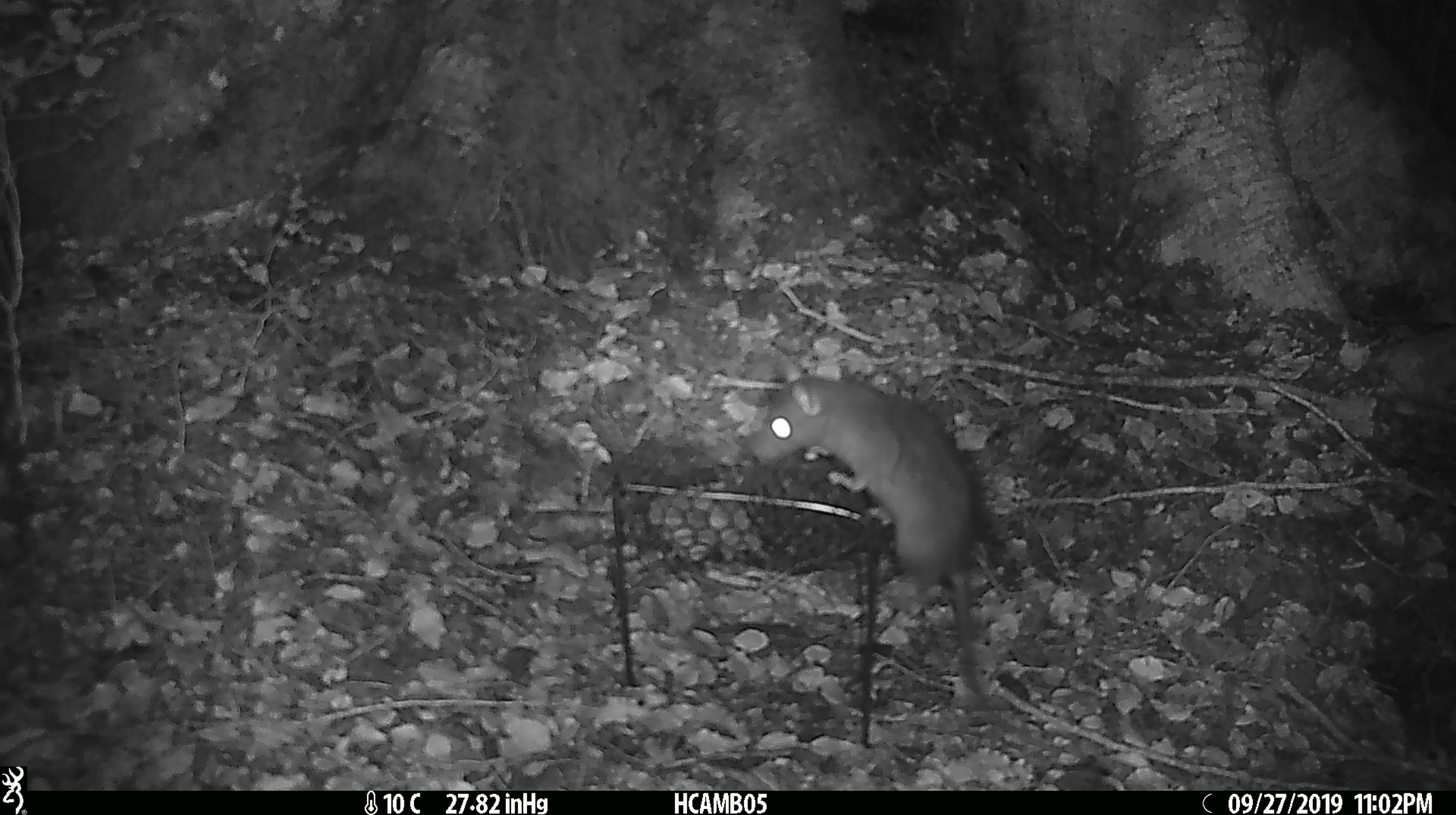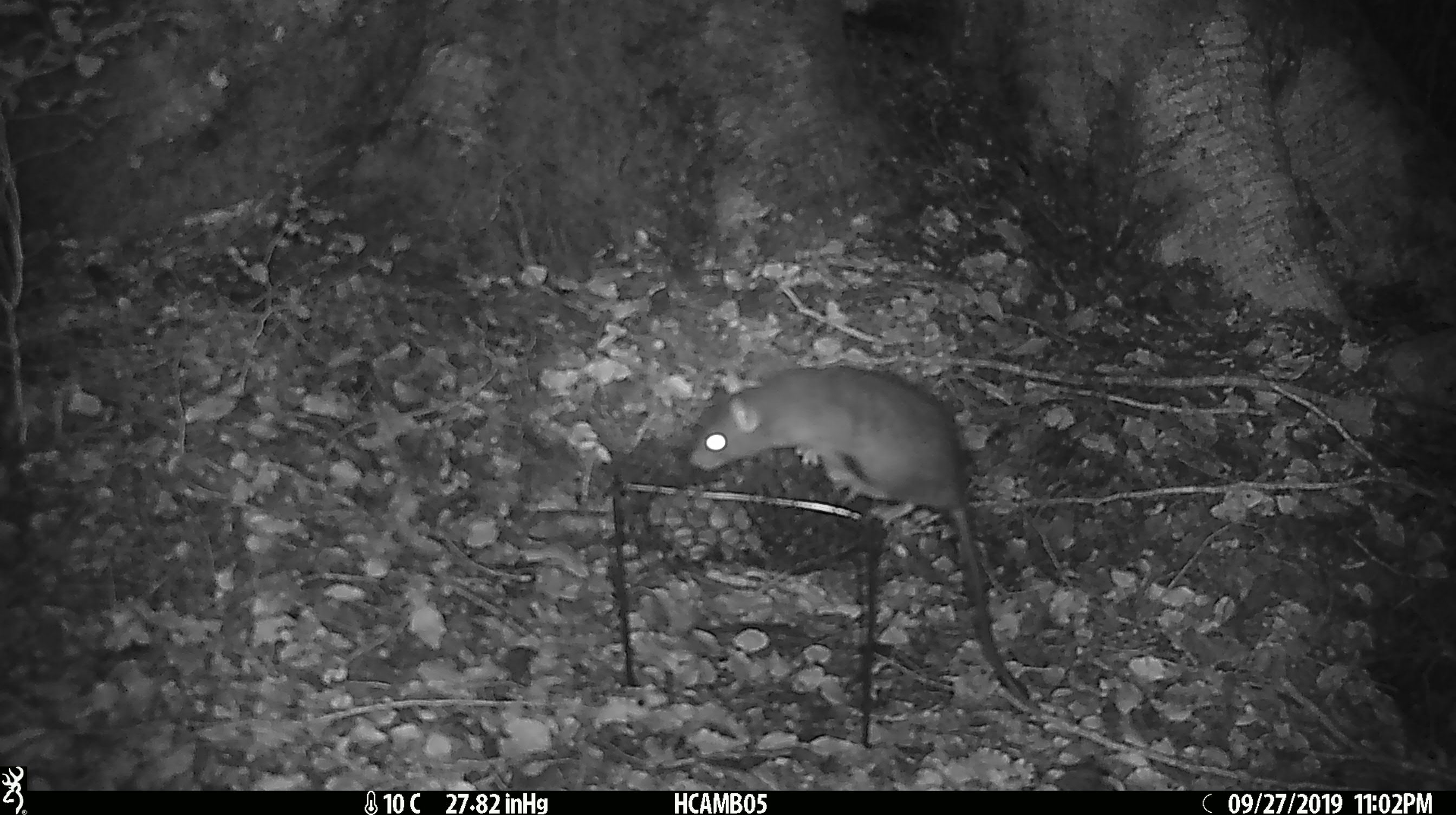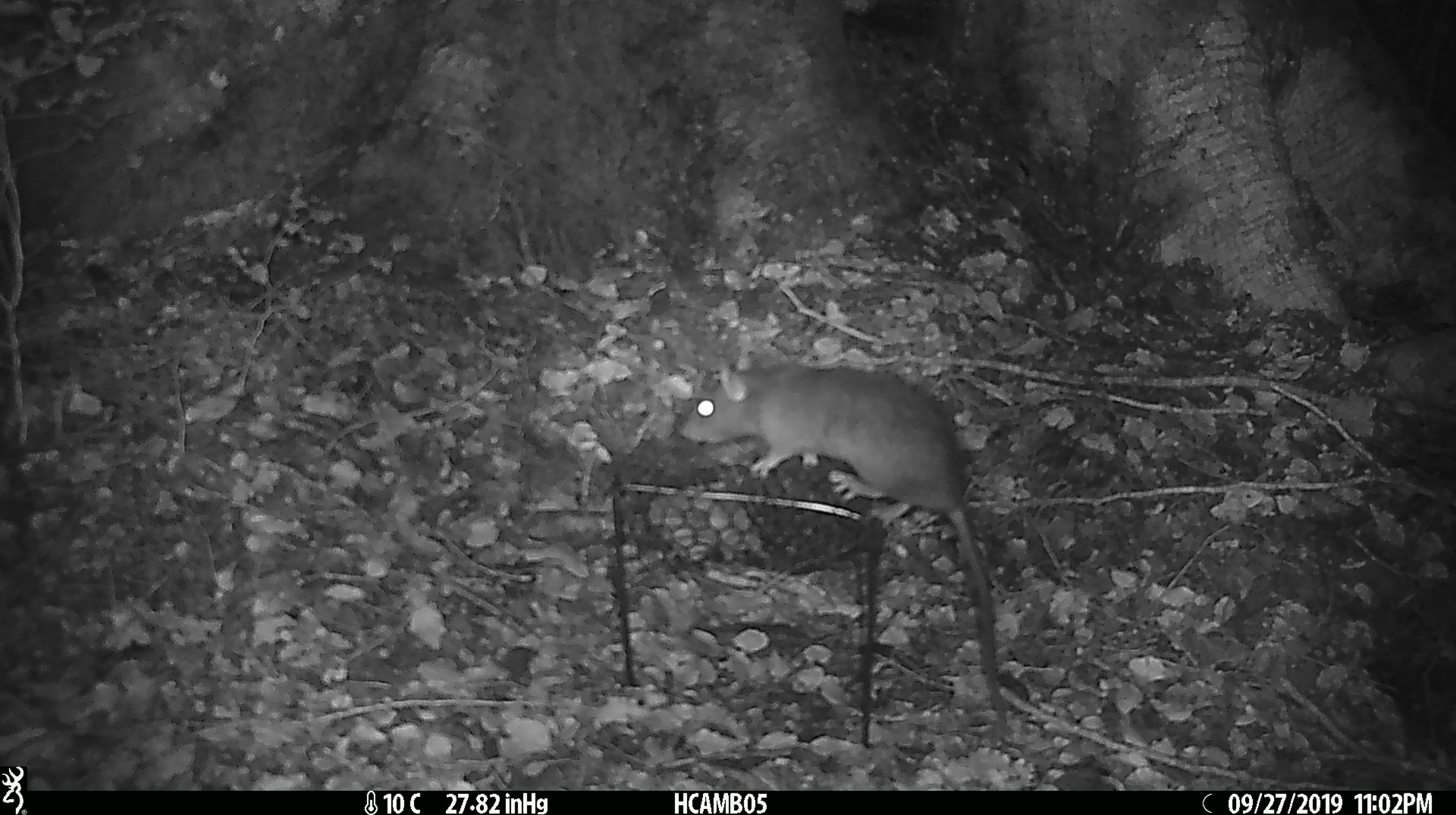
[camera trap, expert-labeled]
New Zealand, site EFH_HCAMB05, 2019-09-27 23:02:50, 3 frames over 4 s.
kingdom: Animalia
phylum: Chordata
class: Mammalia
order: Rodentia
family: Muridae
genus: Rattus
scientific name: Rattus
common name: rat